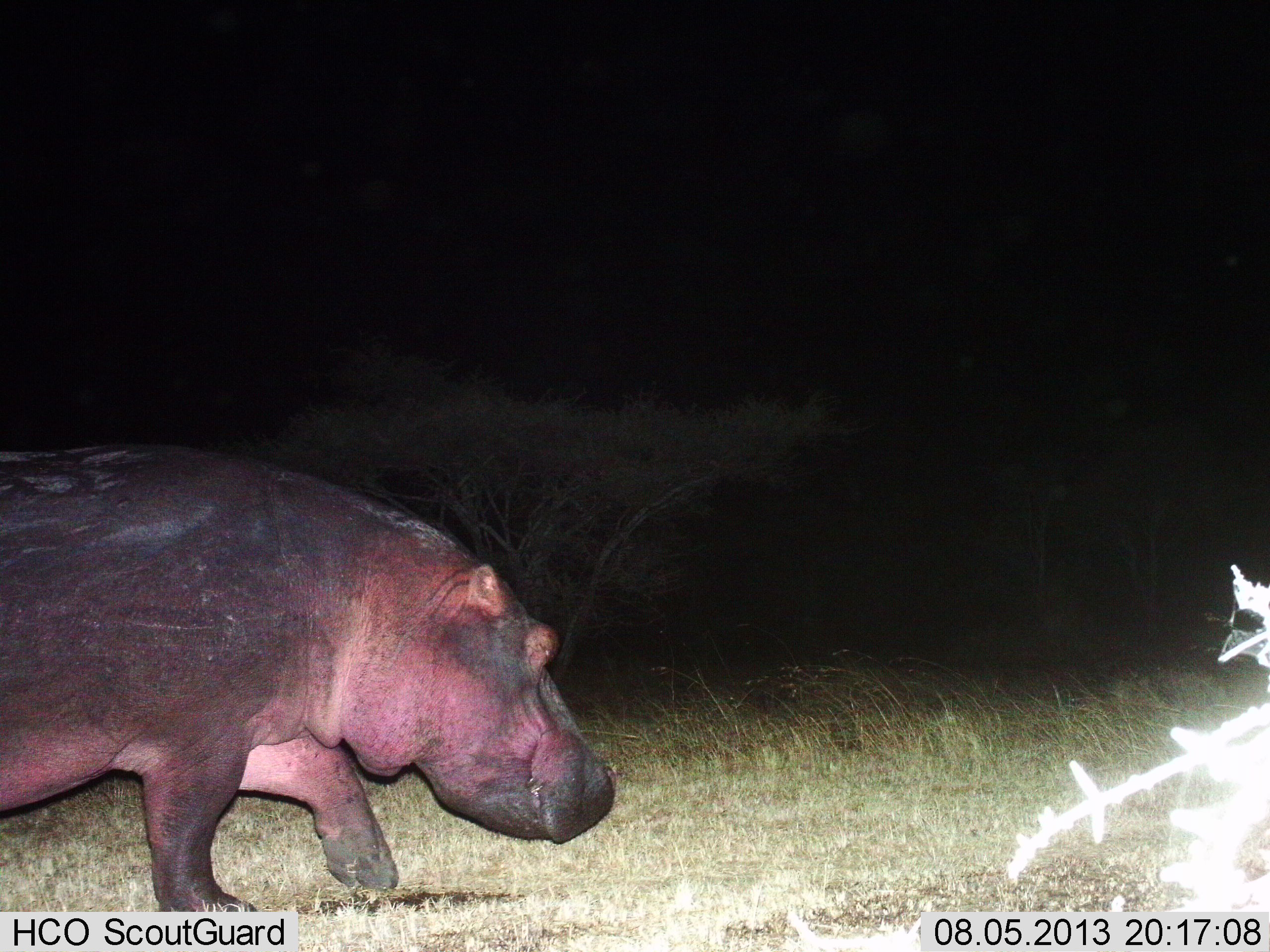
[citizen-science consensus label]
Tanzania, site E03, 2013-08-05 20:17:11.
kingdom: Animalia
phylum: Chordata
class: Mammalia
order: Artiodactyla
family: Hippopotamidae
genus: Hippopotamus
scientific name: Hippopotamus amphibius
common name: hippopotamus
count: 1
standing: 0%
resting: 0%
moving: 100%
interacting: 0%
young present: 0%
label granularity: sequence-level